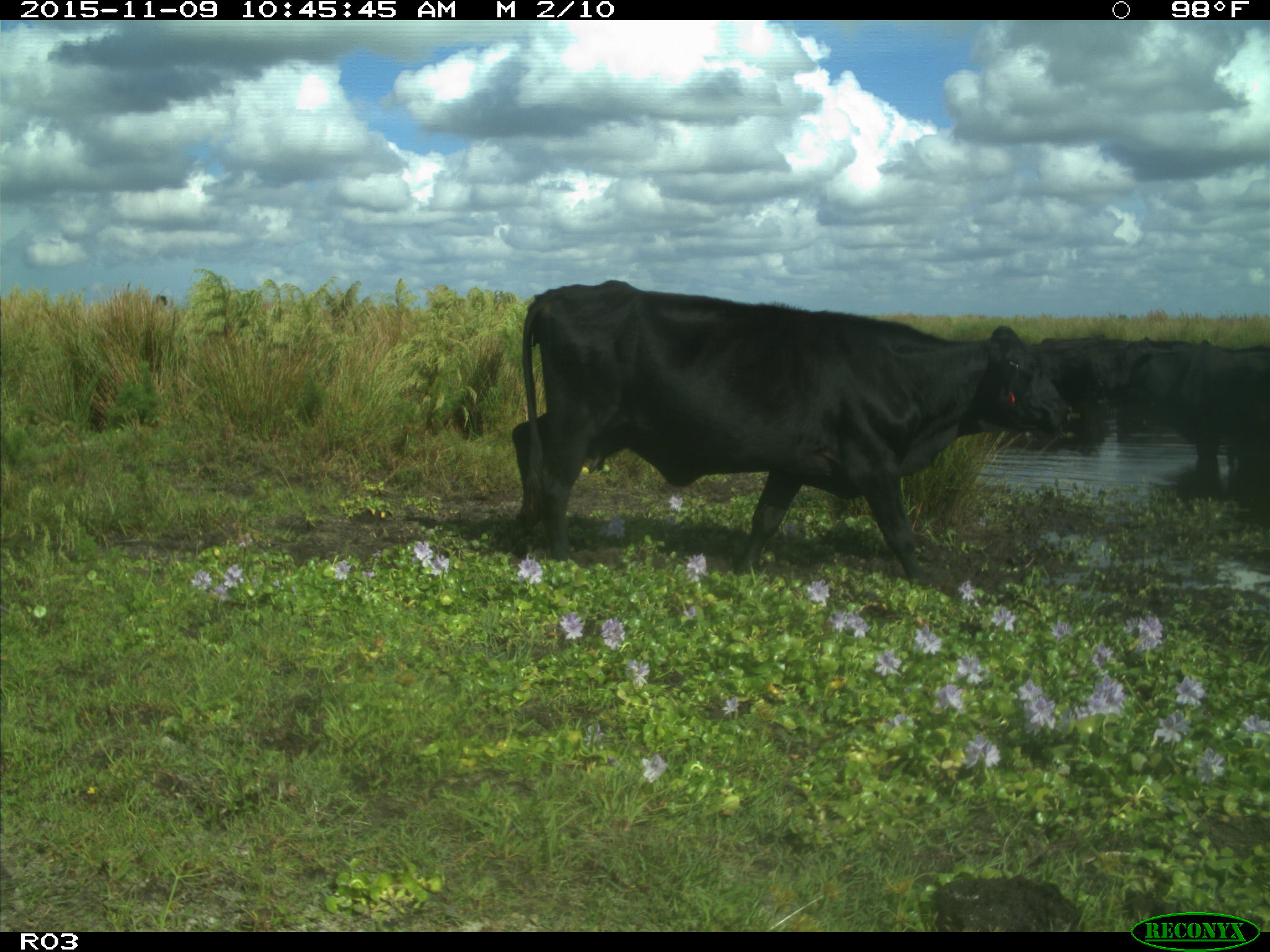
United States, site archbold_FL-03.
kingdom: Animalia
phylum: Chordata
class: Mammalia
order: Artiodactyla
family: Bovidae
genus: Bos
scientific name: Bos taurus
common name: domestic cow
Bos taurus (domestic cow).